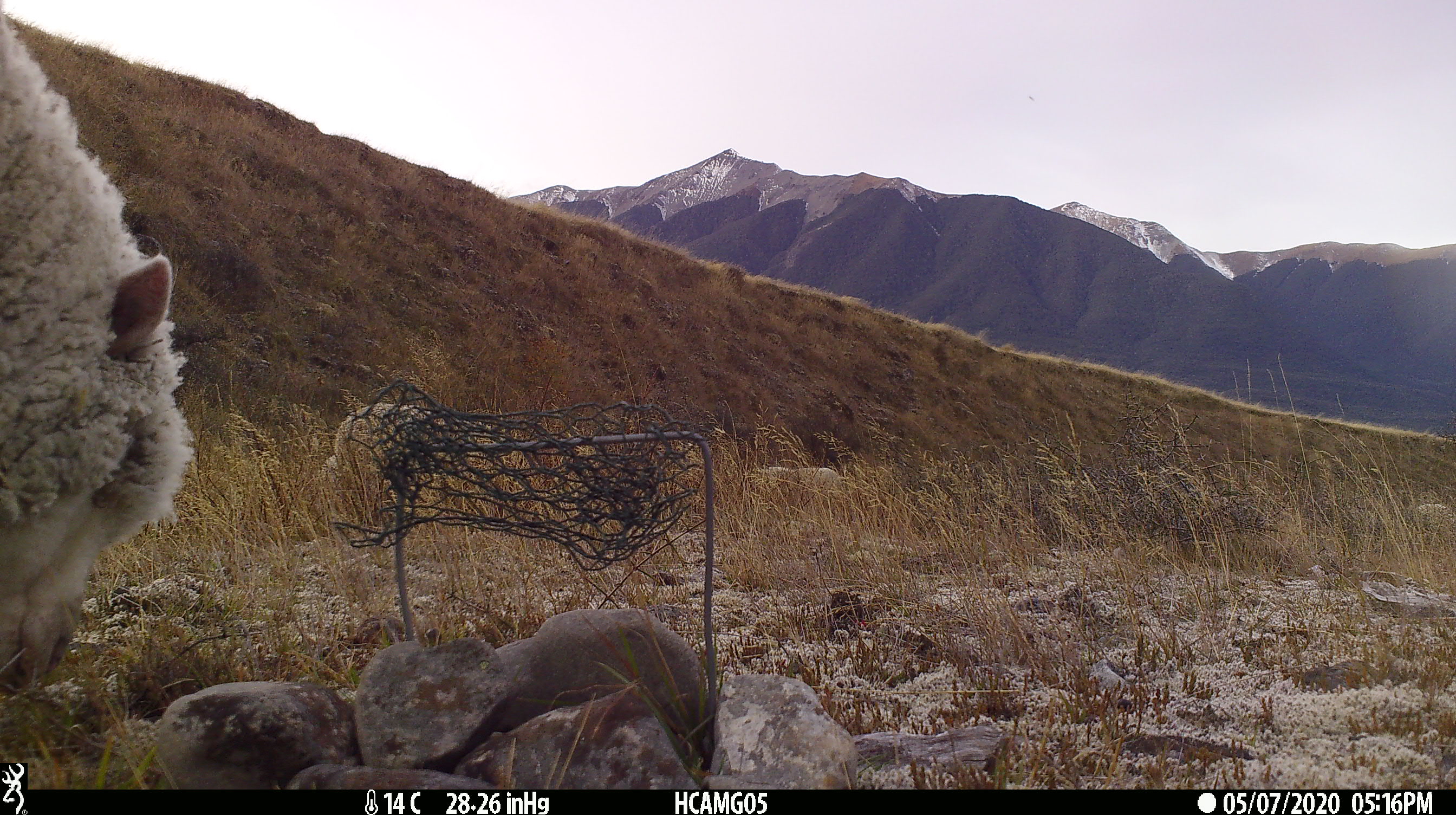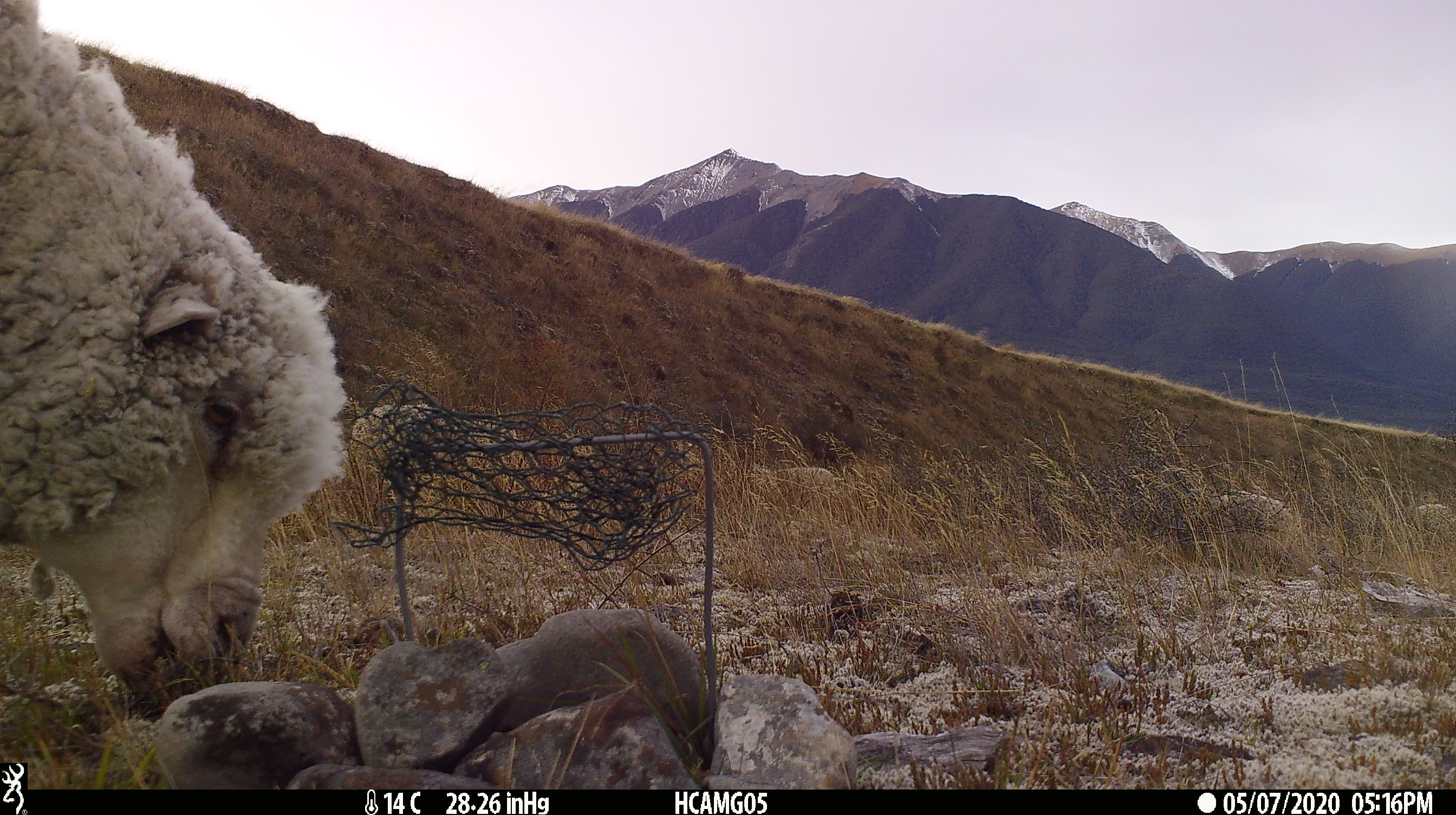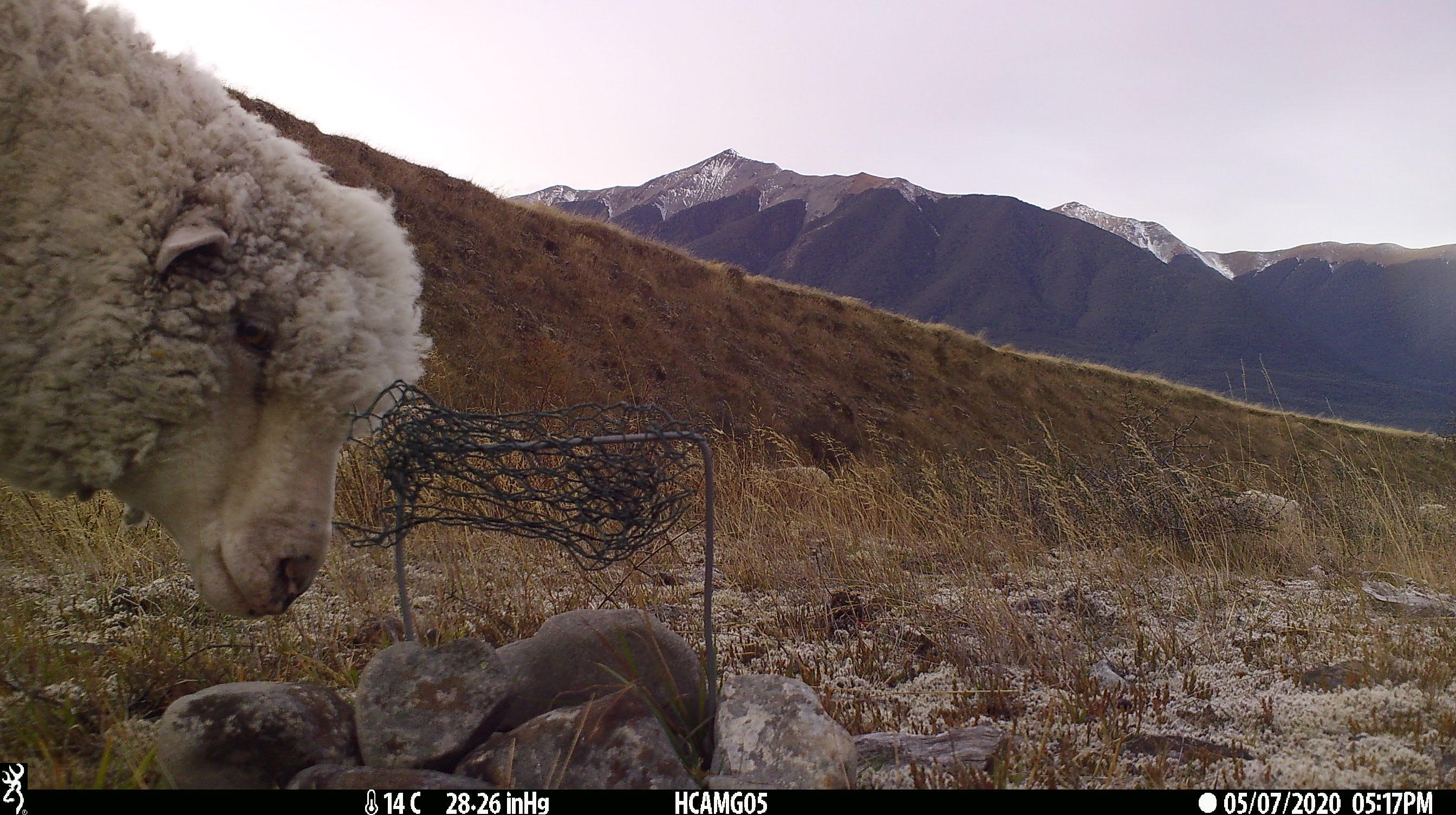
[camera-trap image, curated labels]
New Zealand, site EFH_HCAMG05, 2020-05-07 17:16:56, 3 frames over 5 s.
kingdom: Animalia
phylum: Chordata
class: Mammalia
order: Artiodactyla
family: Bovidae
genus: Ovis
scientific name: Ovis aries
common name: domestic sheep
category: sheep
Sheep (domestic sheep) (Ovis aries).